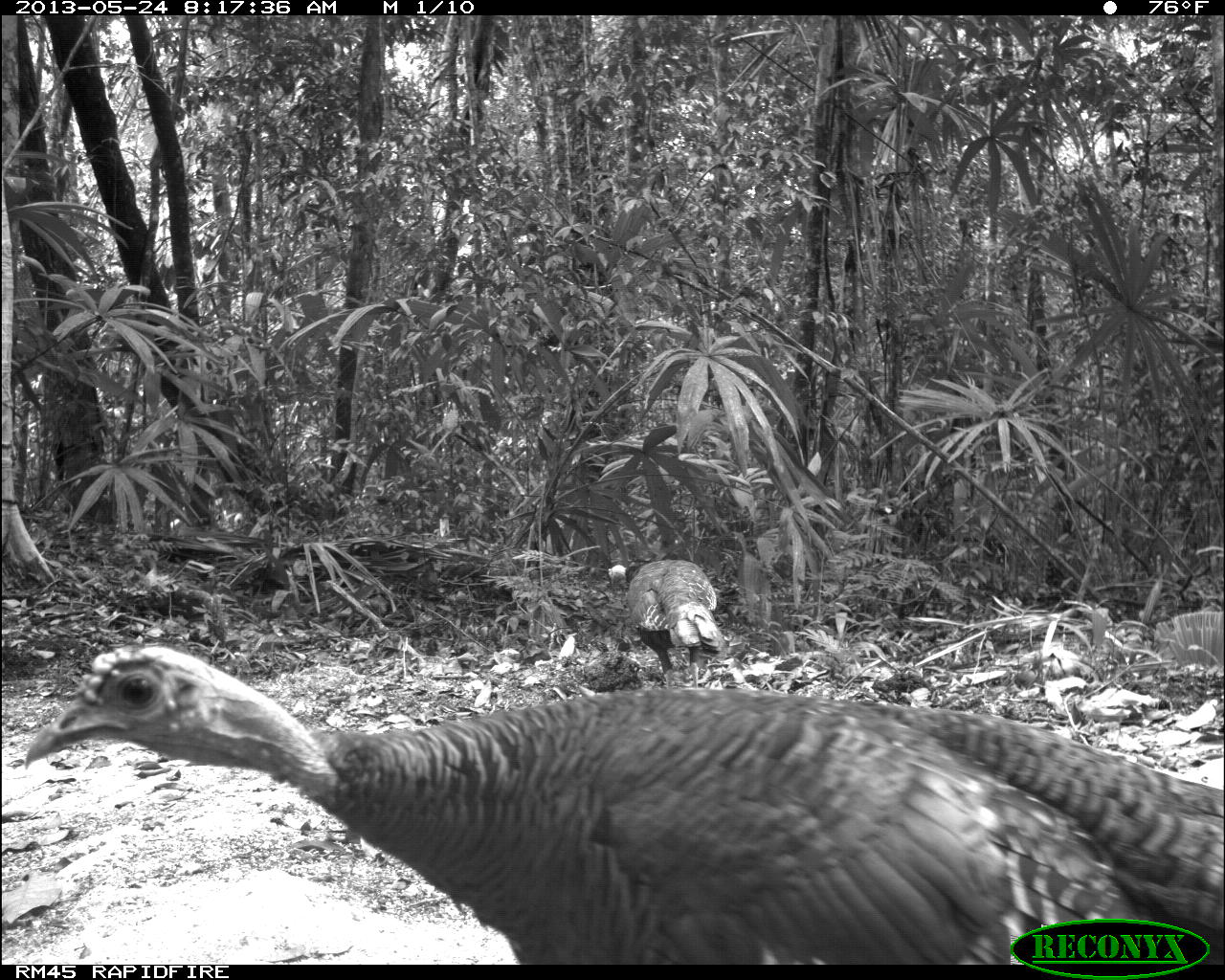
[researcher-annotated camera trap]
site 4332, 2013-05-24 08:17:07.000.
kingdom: Animalia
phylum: Chordata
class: Aves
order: Galliformes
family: Phasianidae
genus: Meleagris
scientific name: Meleagris ocellata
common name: ocellated turkey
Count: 3.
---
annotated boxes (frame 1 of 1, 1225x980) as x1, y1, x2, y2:
meleagris ocellata: 21, 639, 1217, 960; 624, 549, 723, 687